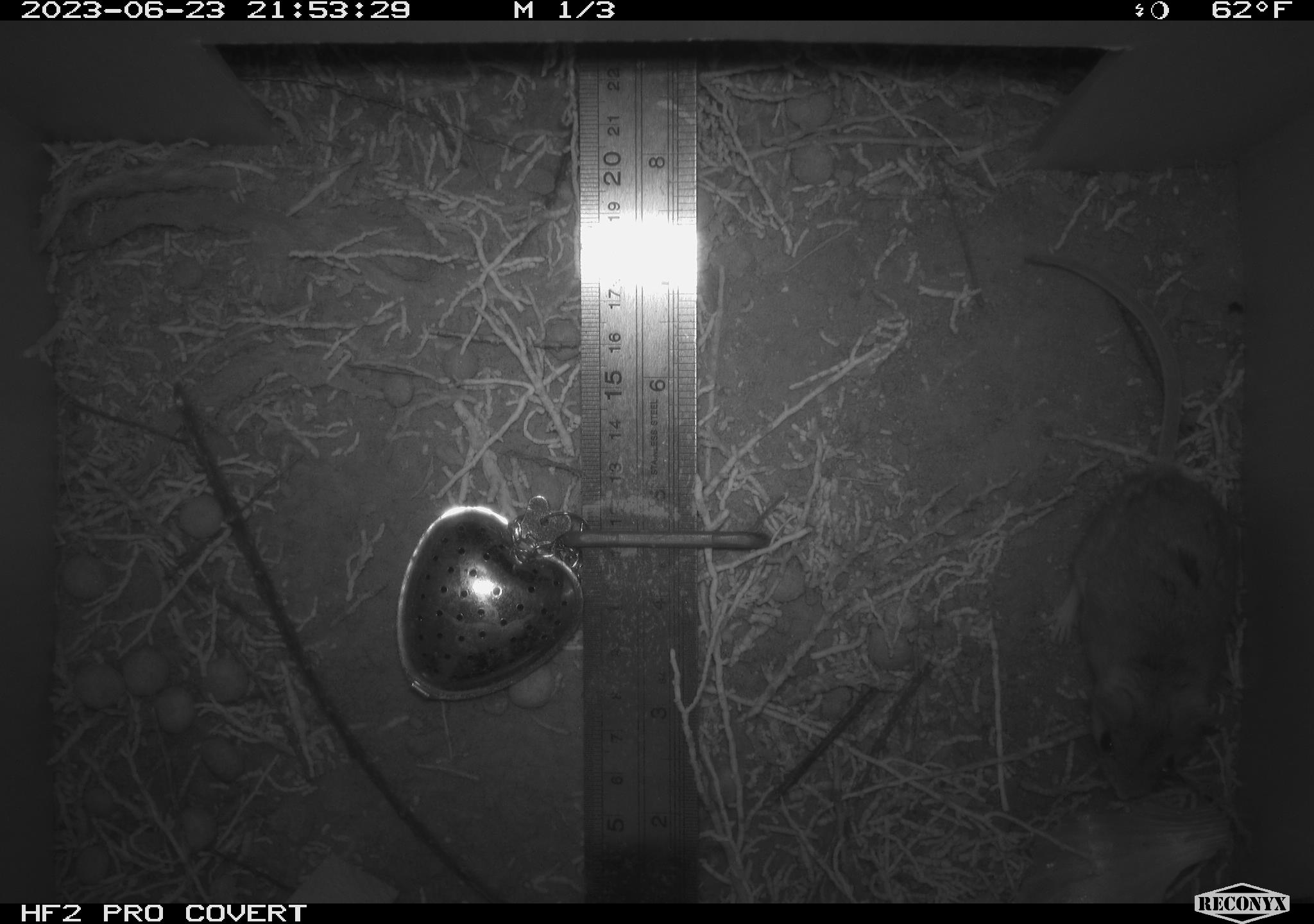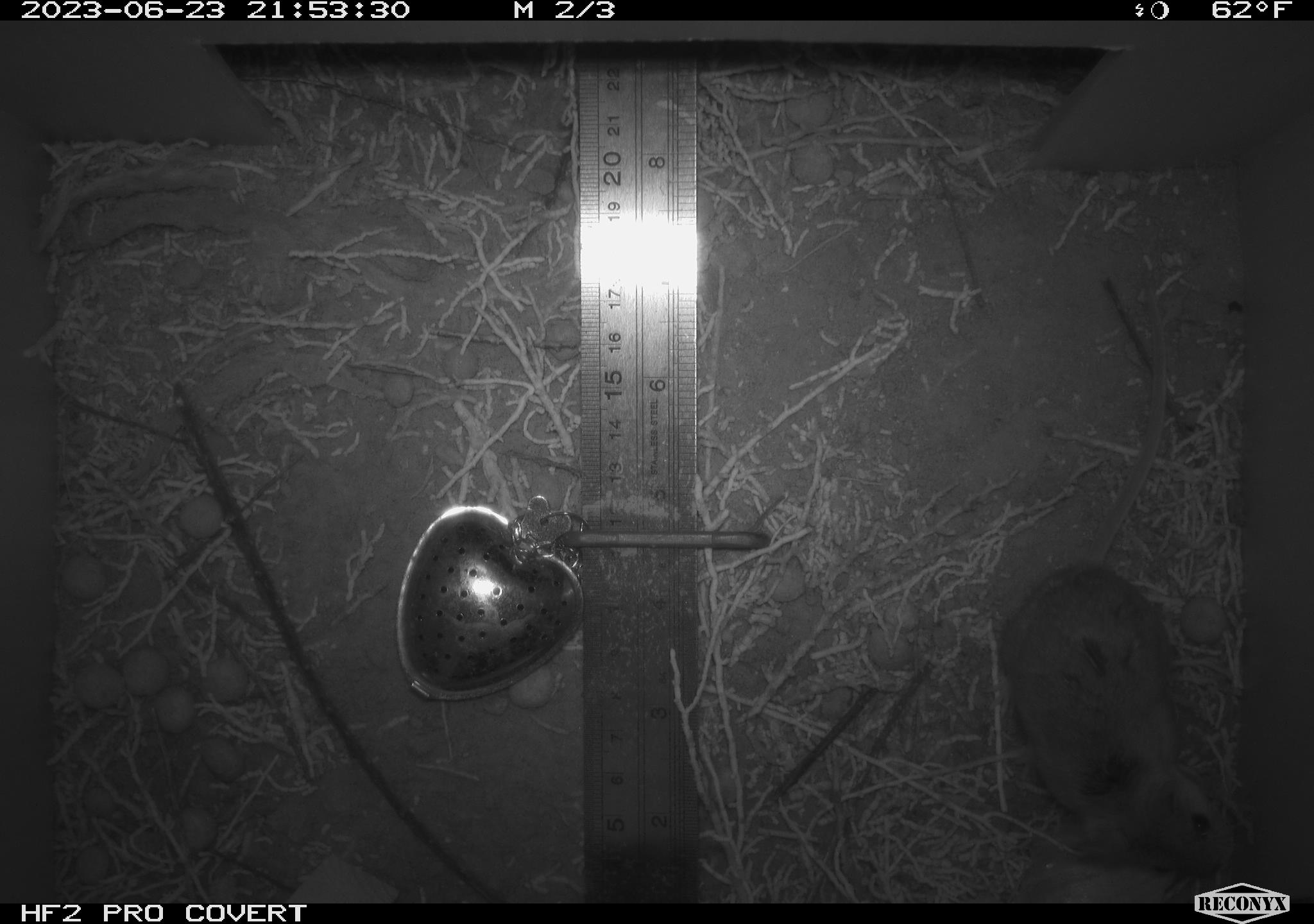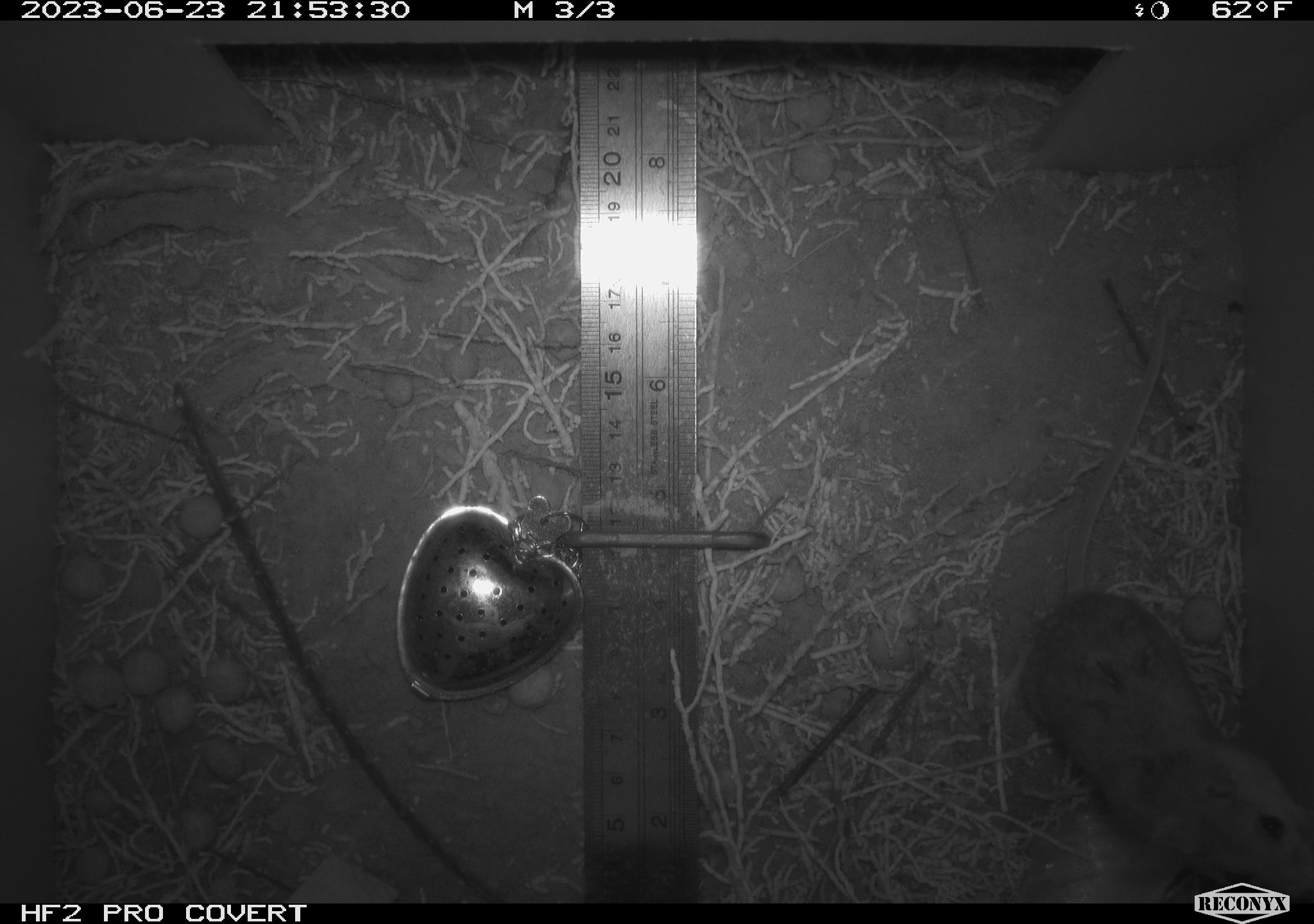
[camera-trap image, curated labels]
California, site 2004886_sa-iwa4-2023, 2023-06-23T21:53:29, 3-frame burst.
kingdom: Animalia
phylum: Chordata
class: Mammalia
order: Rodentia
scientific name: Rodentia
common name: mouse species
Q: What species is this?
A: Mouse species (Rodentia).